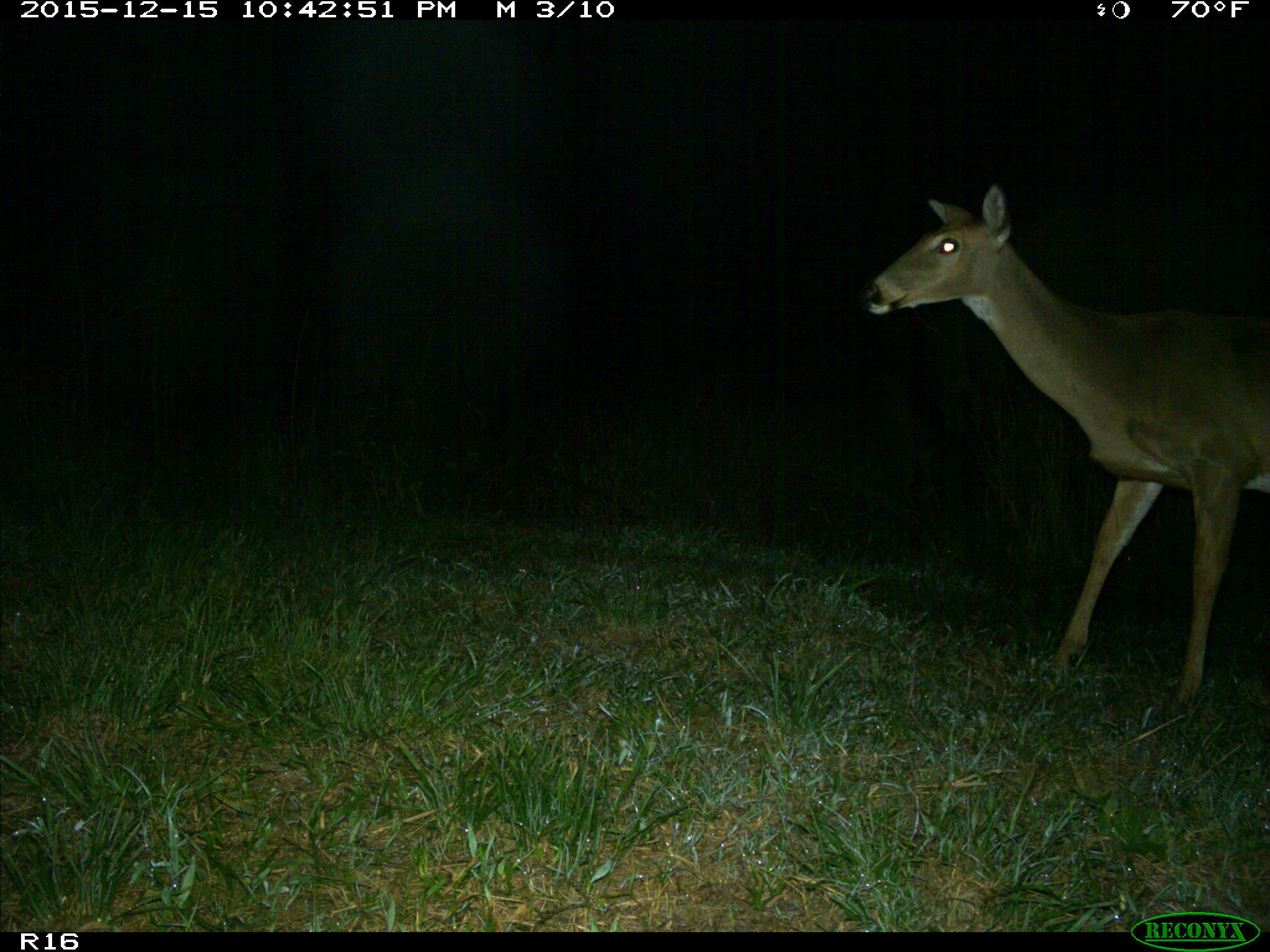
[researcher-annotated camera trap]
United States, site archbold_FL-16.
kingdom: Animalia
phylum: Chordata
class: Mammalia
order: Artiodactyla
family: Cervidae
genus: Odocoileus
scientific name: Odocoileus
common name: deer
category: unidentified deer